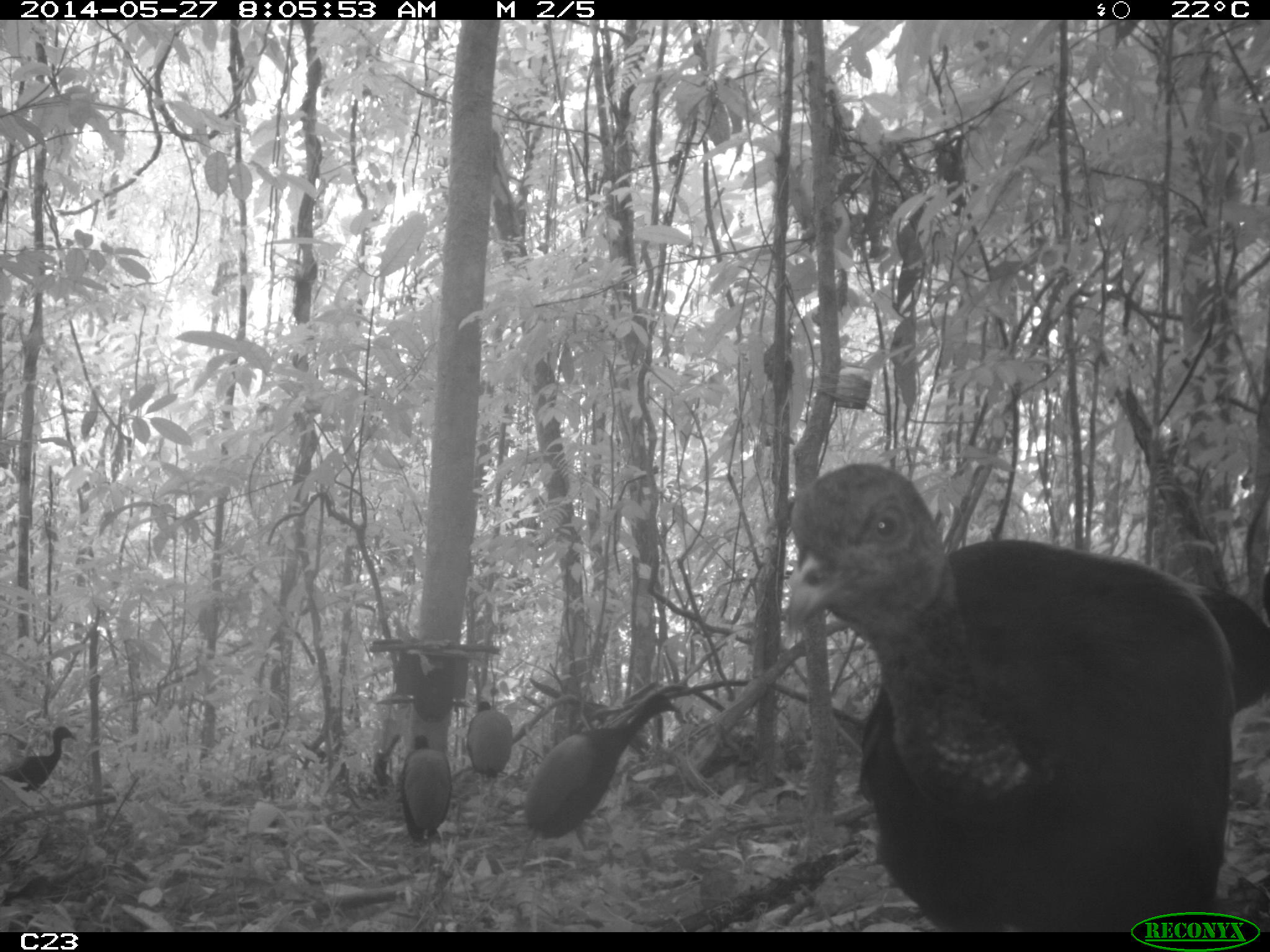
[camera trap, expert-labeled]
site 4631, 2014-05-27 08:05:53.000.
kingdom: Animalia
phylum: Chordata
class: Aves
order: Gruiformes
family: Psophiidae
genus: Psophia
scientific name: Psophia crepitans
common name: gray-winged trumpeter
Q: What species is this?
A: Psophia crepitans (gray-winged trumpeter).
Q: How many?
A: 6.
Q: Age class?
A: Adult.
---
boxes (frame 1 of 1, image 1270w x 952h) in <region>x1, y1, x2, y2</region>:
psophia crepitans: <region>777, 463, 1234, 930</region>; <region>514, 690, 678, 873</region>; <region>1174, 576, 1270, 726</region>; <region>397, 733, 451, 856</region>; <region>466, 697, 515, 798</region>; <region>0, 727, 75, 788</region>; <region>1263, 572, 1270, 621</region>